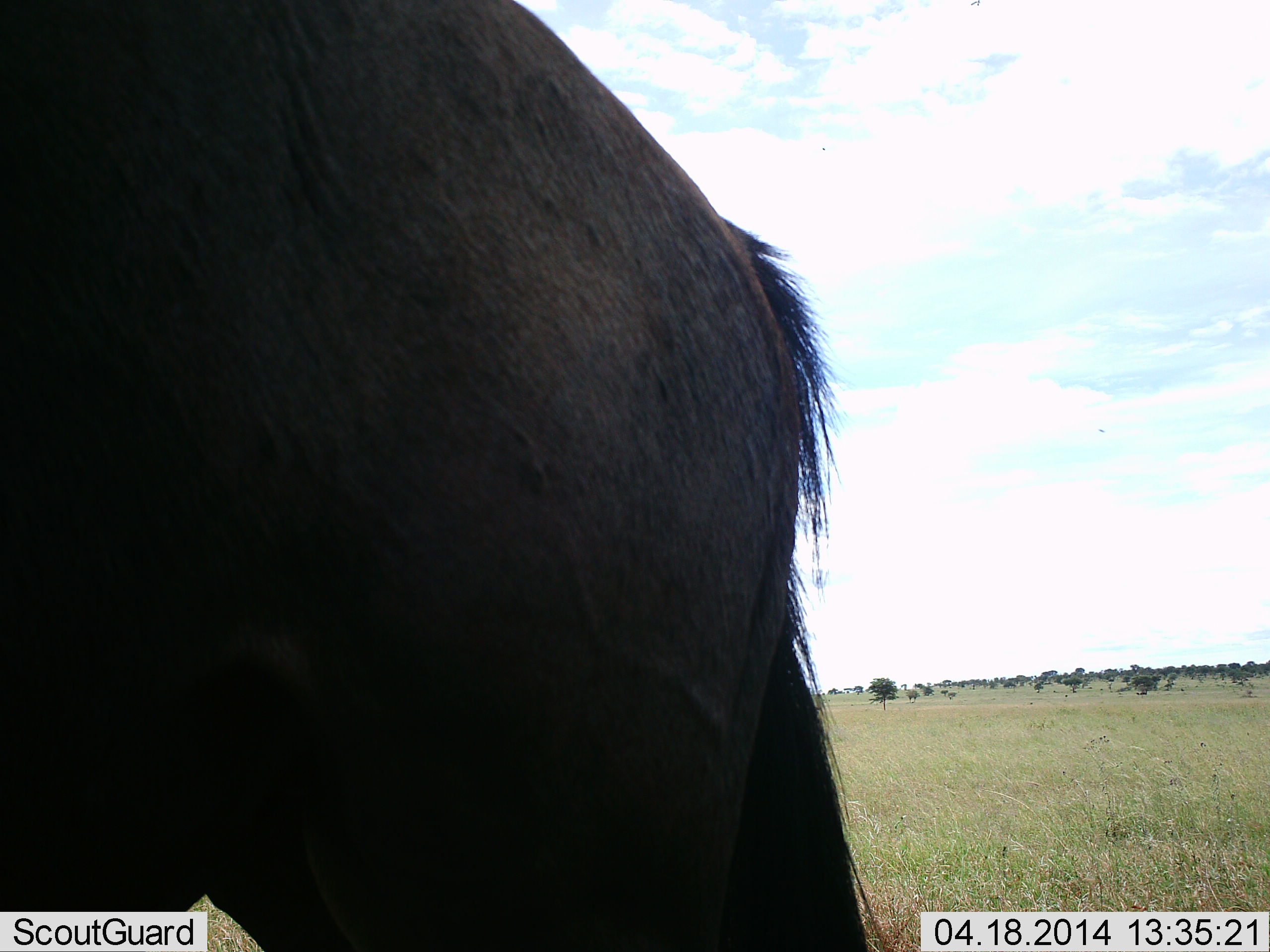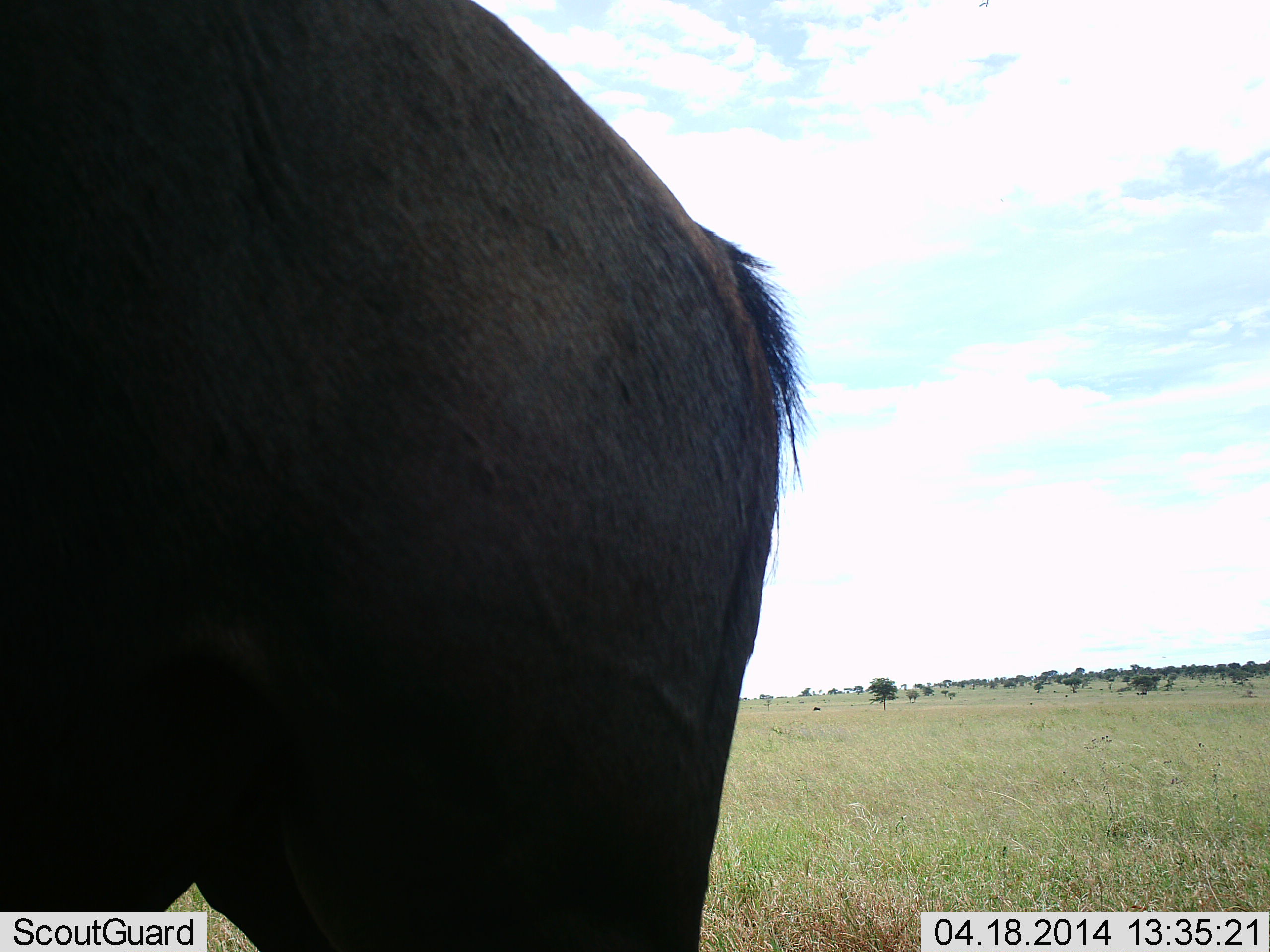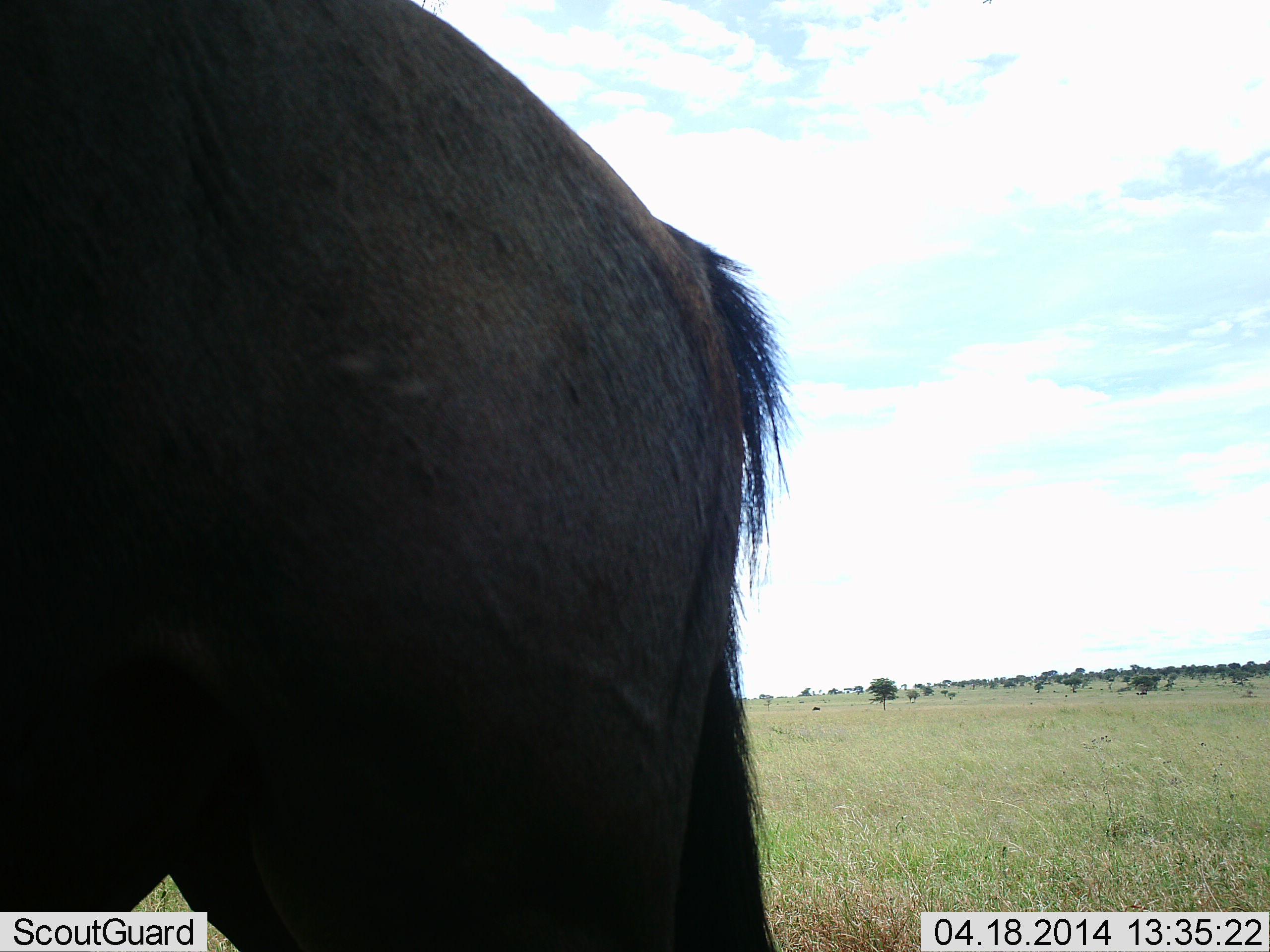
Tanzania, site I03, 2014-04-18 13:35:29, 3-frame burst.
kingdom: Animalia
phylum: Chordata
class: Mammalia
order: Artiodactyla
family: Bovidae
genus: Connochaetes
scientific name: Connochaetes taurinus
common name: blue wildebeest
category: wildebeest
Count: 1.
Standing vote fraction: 90%.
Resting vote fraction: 0%.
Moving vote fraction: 10%.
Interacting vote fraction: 0%.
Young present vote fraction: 0%.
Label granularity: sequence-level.